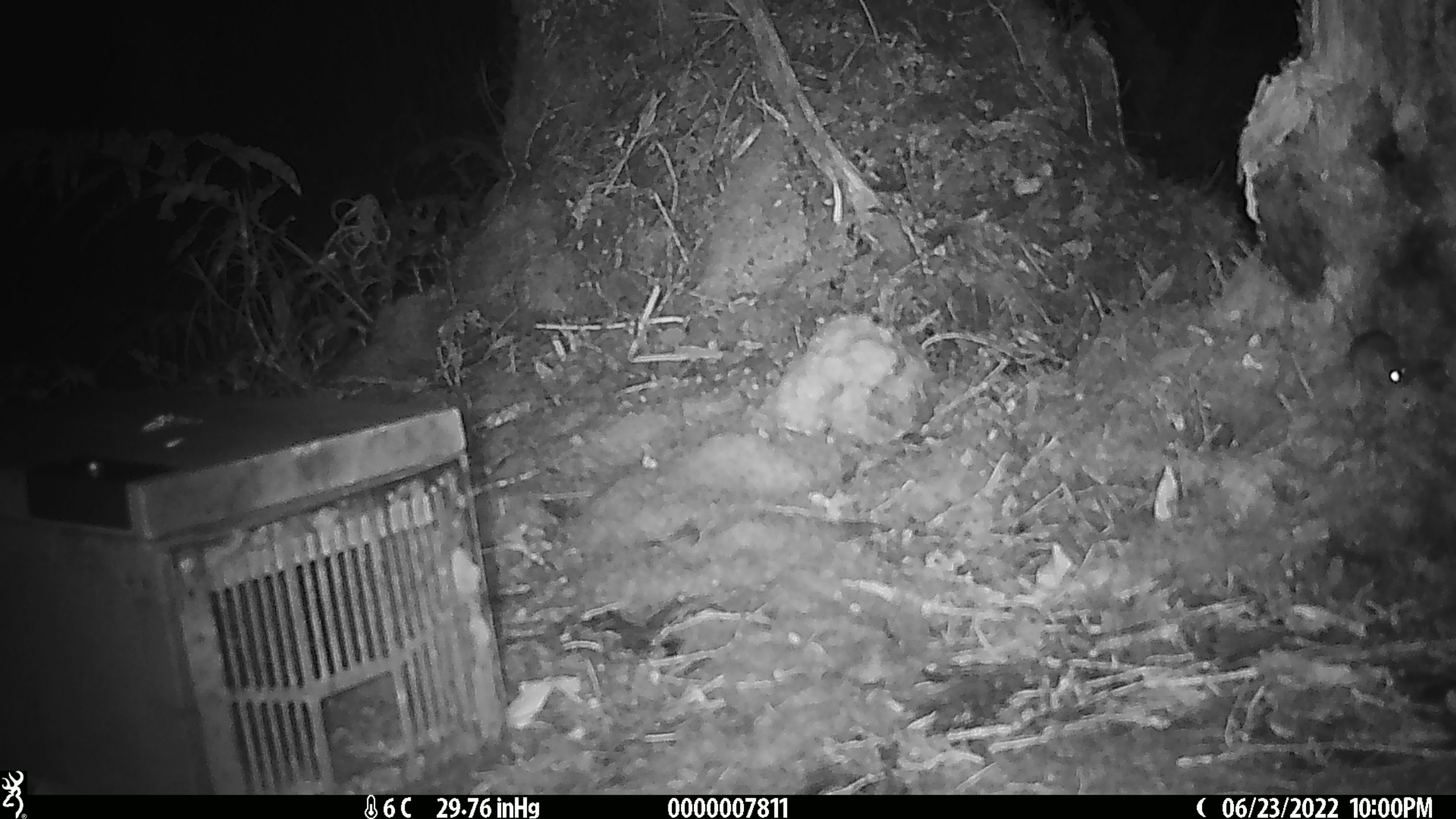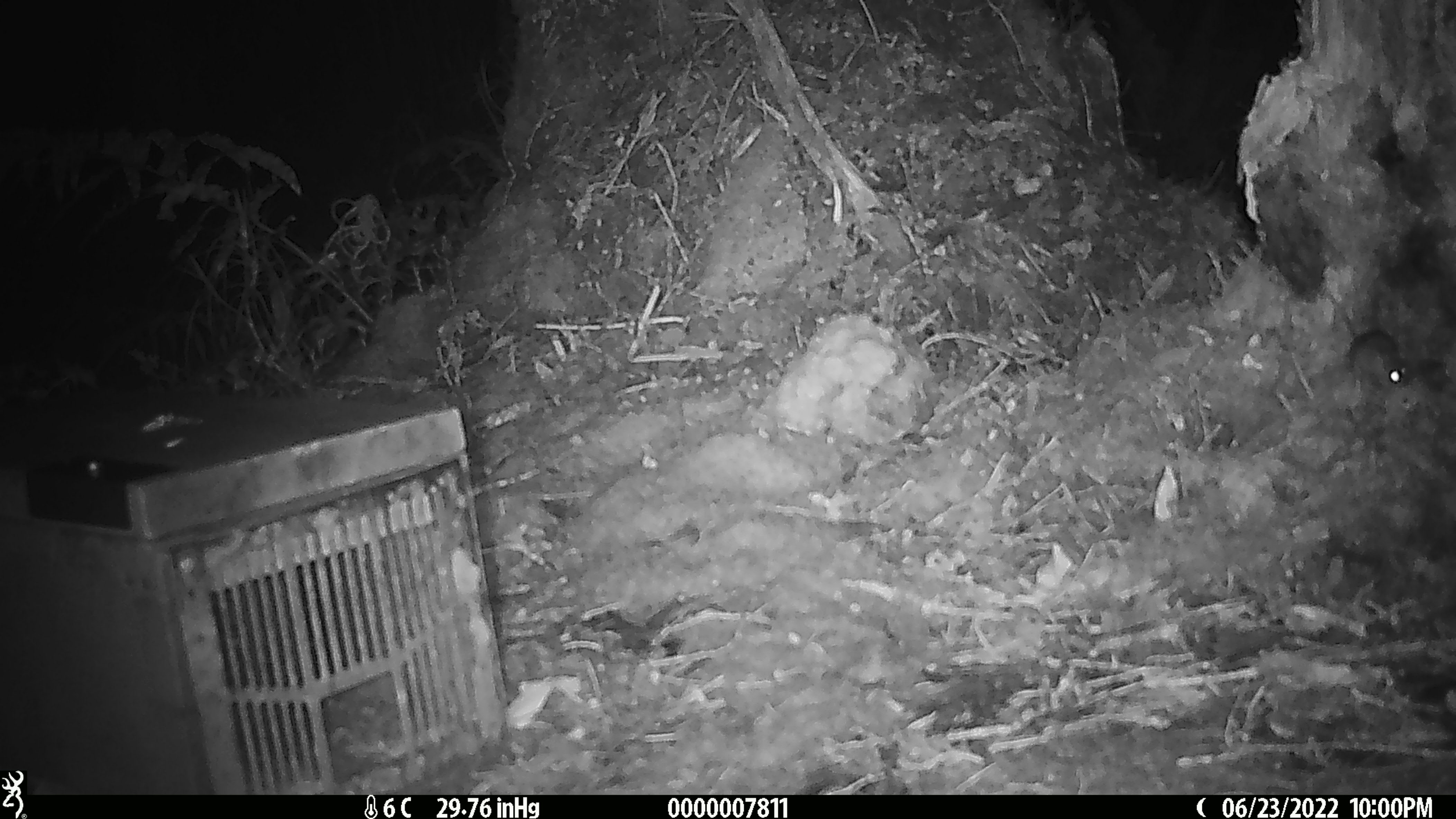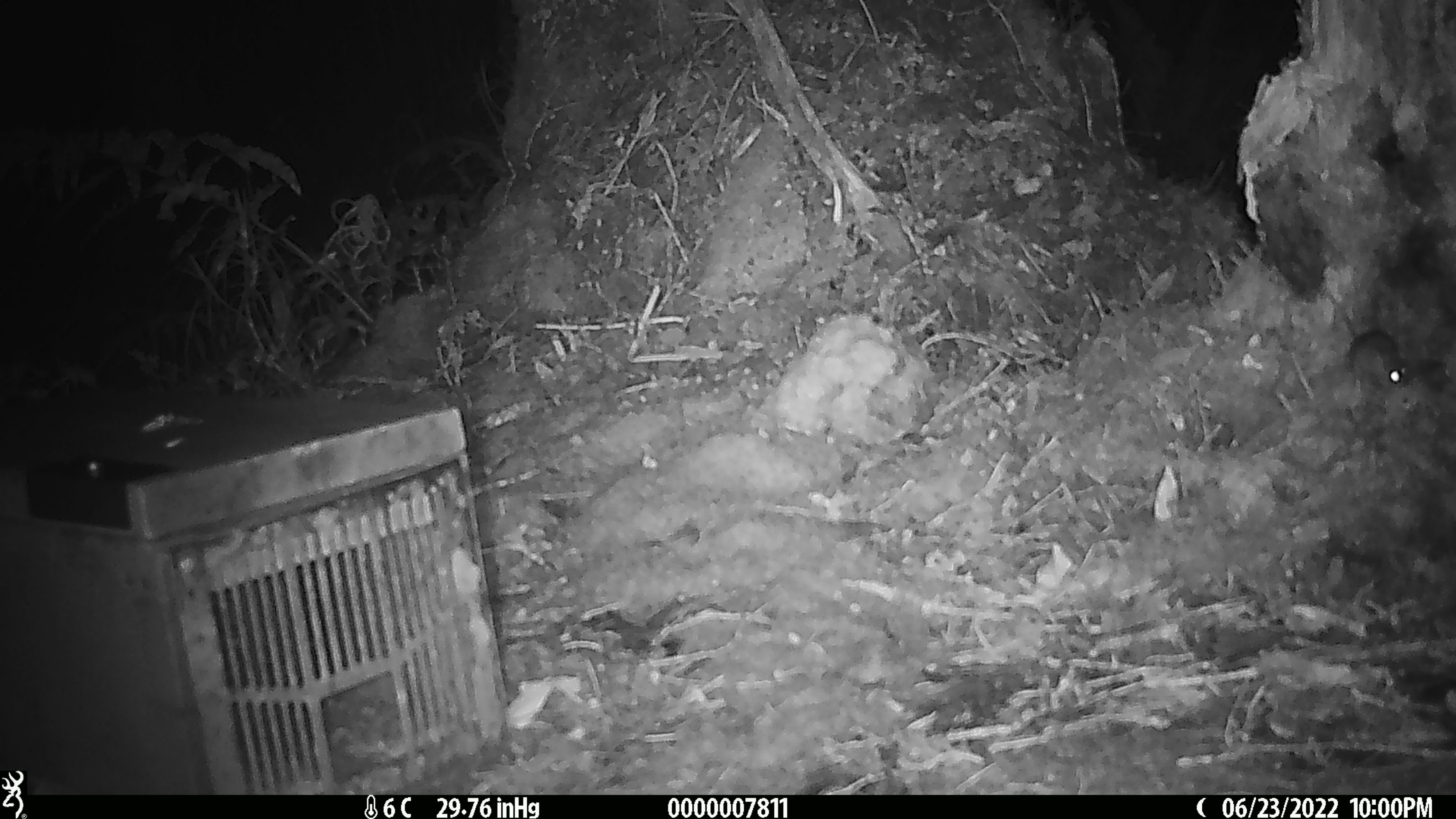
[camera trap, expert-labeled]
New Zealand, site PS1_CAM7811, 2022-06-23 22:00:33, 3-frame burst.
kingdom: Animalia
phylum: Chordata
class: Mammalia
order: Rodentia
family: Muridae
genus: Mus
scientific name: Mus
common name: mouse